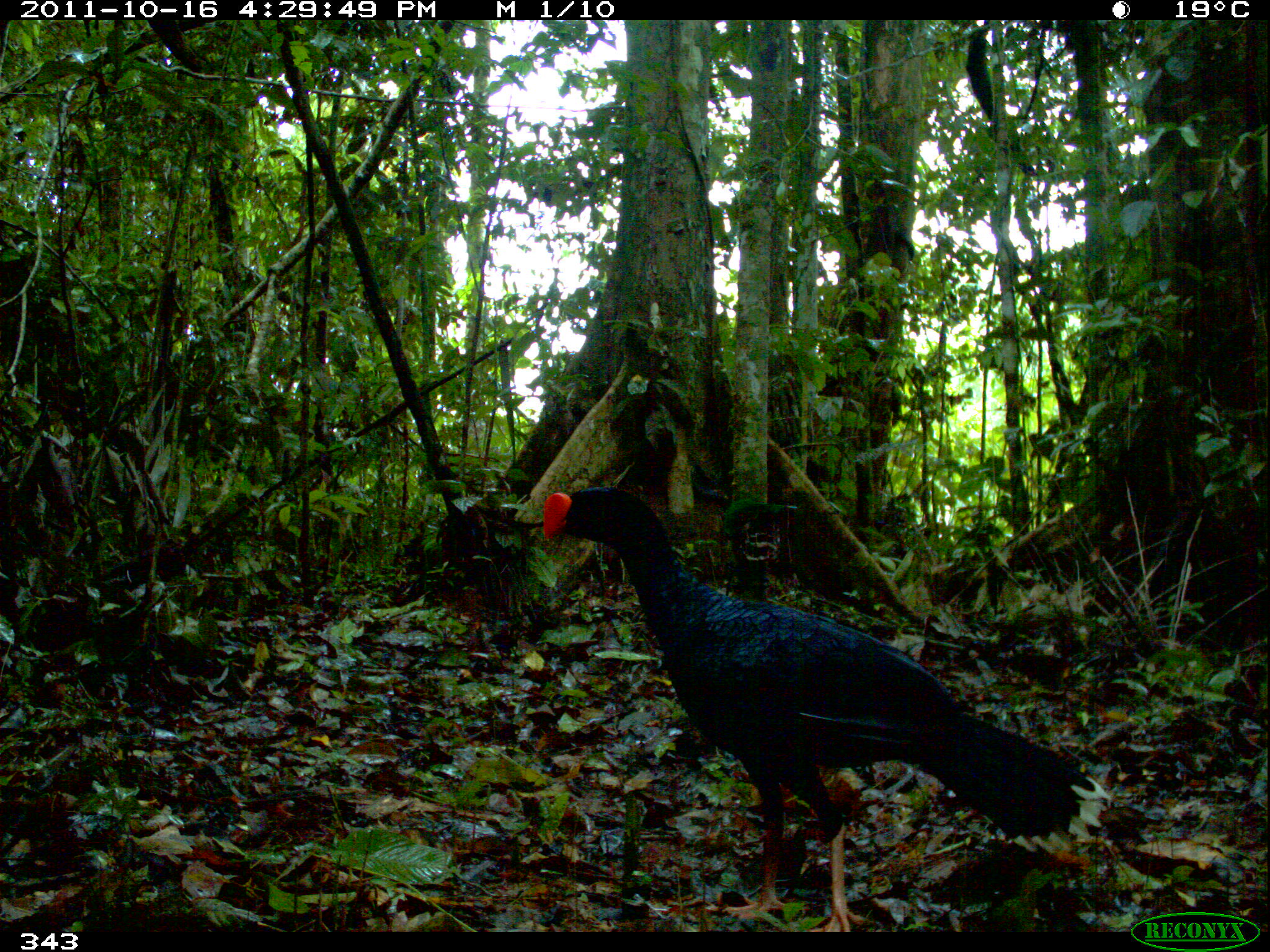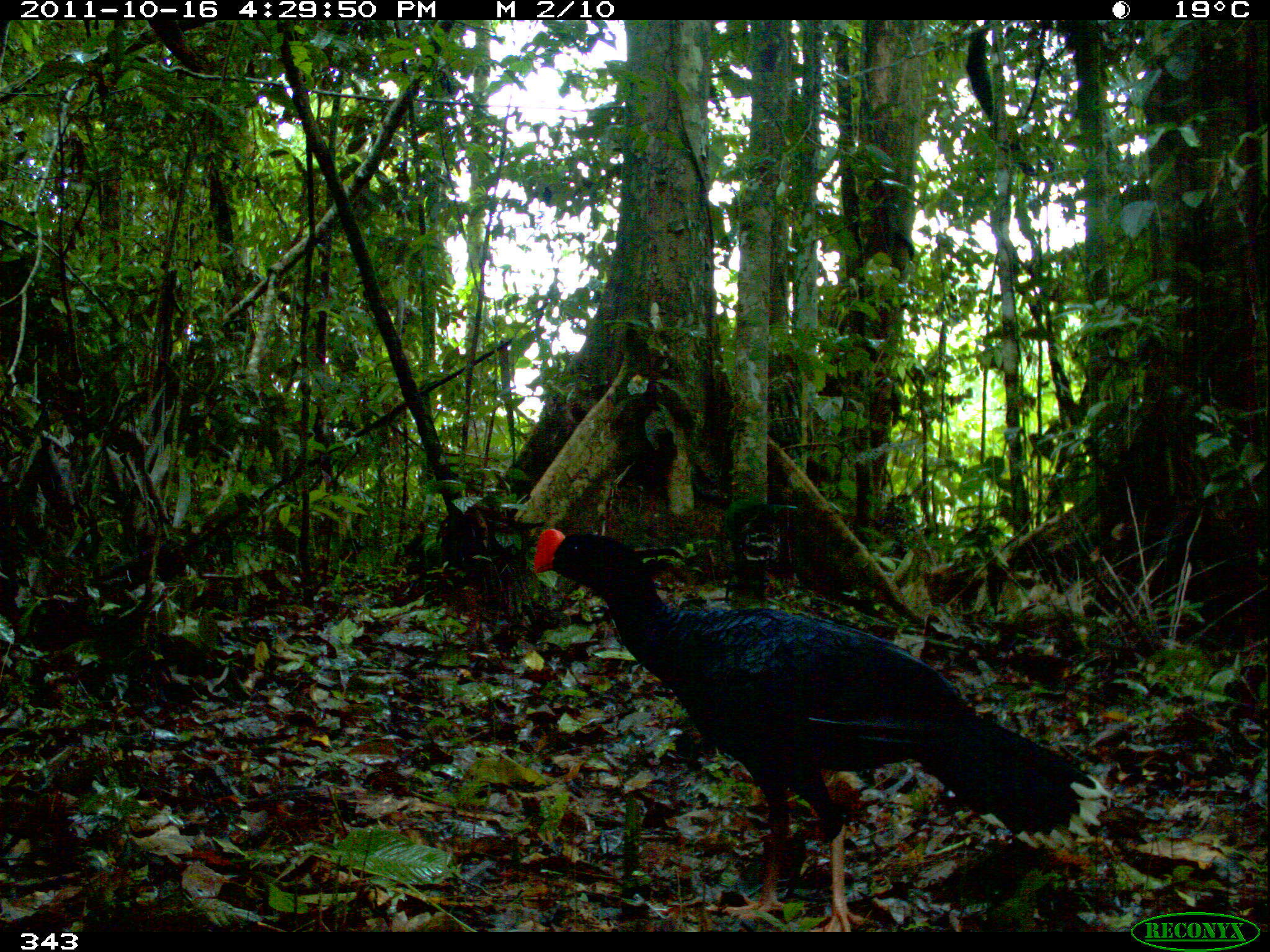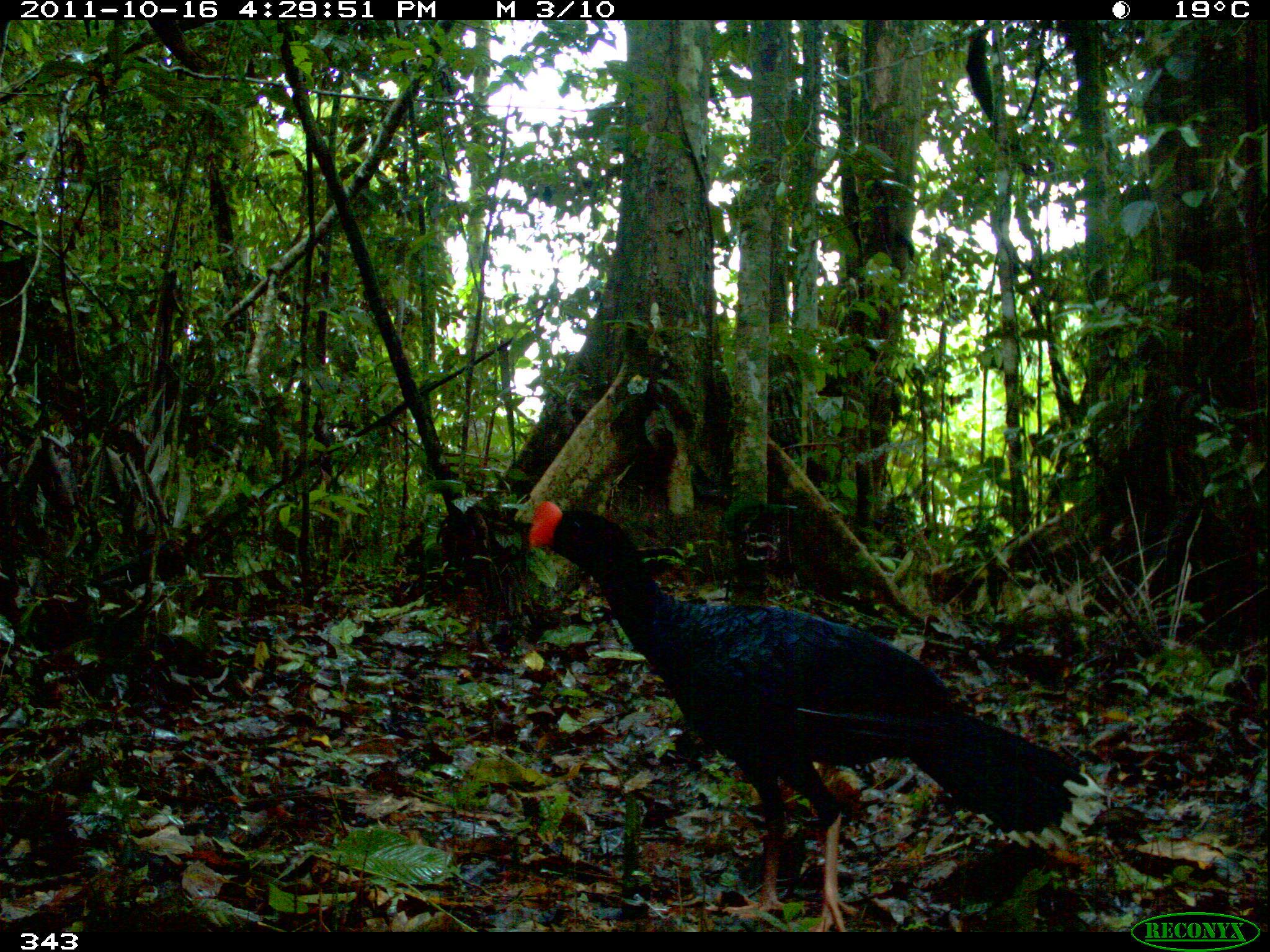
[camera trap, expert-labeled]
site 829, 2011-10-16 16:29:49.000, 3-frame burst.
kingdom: Animalia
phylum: Chordata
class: Aves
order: Galliformes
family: Cracidae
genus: Mitu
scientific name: Mitu tuberosum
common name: razor-billed curassow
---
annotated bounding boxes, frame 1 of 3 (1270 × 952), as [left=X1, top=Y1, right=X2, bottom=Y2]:
mitu tuberosum: [left=543, top=486, right=1110, bottom=932]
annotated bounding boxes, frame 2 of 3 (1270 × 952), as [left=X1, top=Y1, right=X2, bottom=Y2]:
mitu tuberosum: [left=533, top=527, right=1113, bottom=932]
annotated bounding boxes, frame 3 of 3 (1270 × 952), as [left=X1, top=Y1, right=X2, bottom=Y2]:
mitu tuberosum: [left=527, top=499, right=1108, bottom=932]